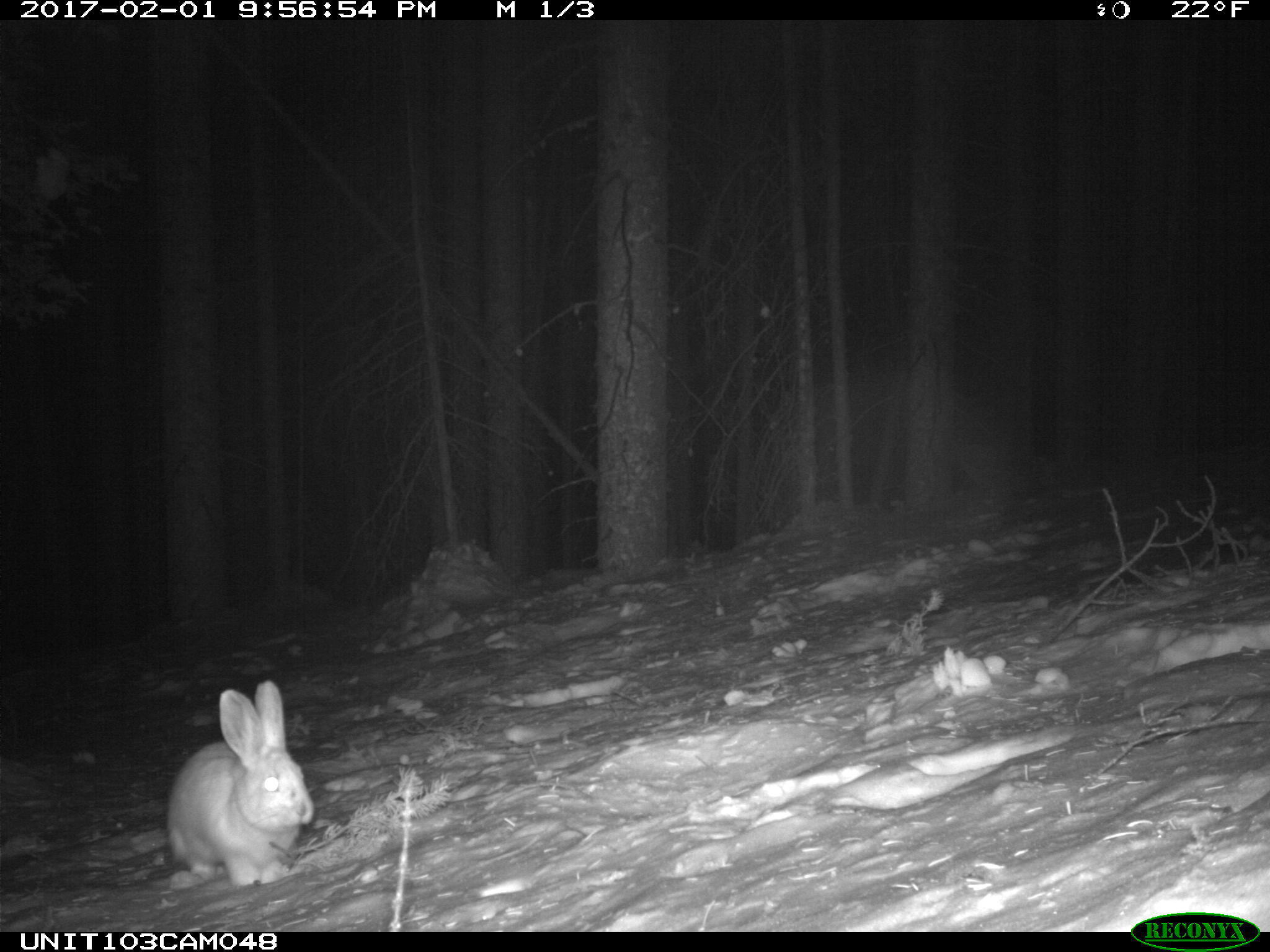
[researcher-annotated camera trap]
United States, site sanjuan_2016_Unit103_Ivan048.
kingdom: Animalia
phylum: Chordata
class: Mammalia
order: Lagomorpha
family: Leporidae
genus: Lepus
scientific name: Lepus americanus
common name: snowshoe hare